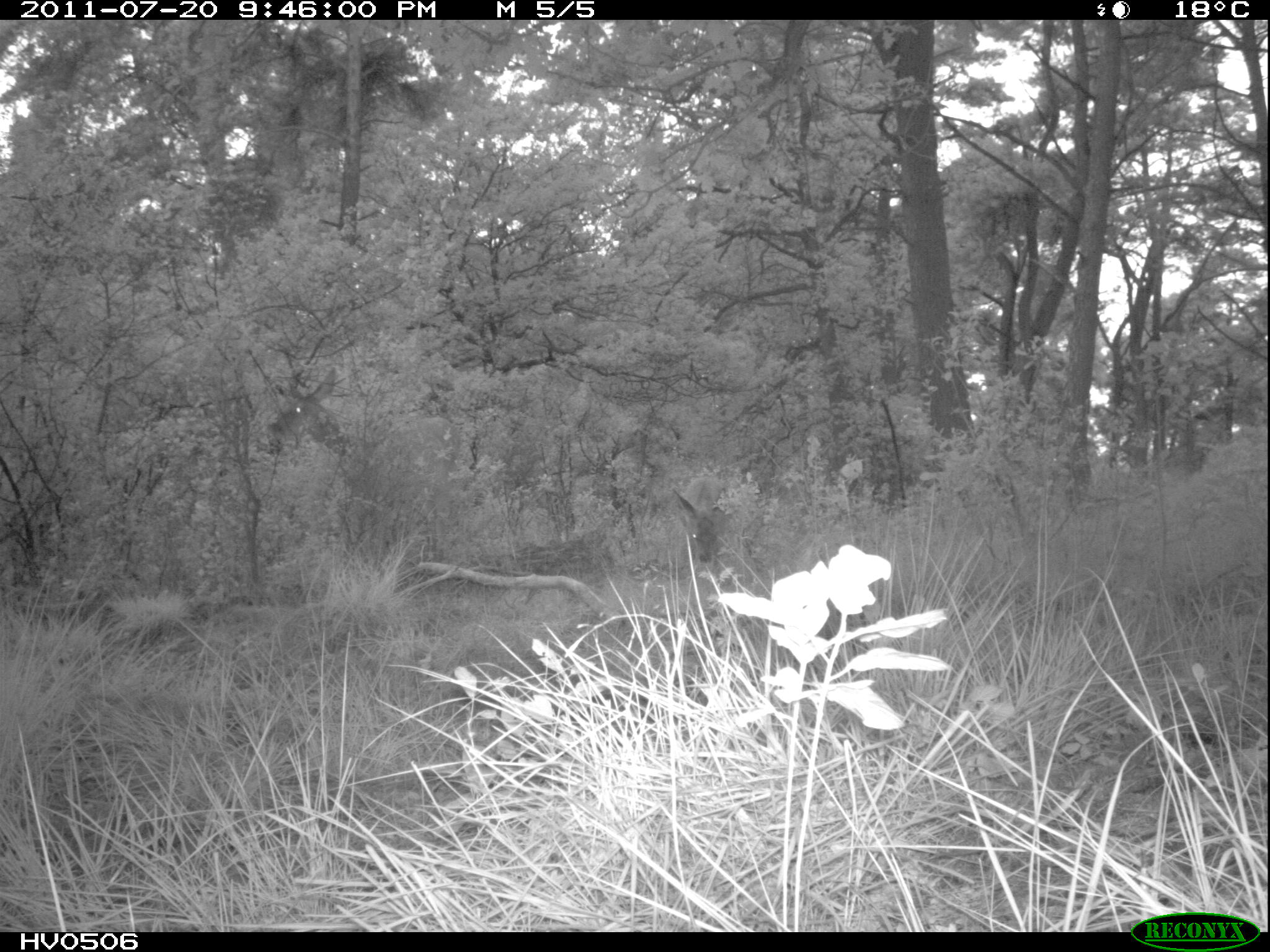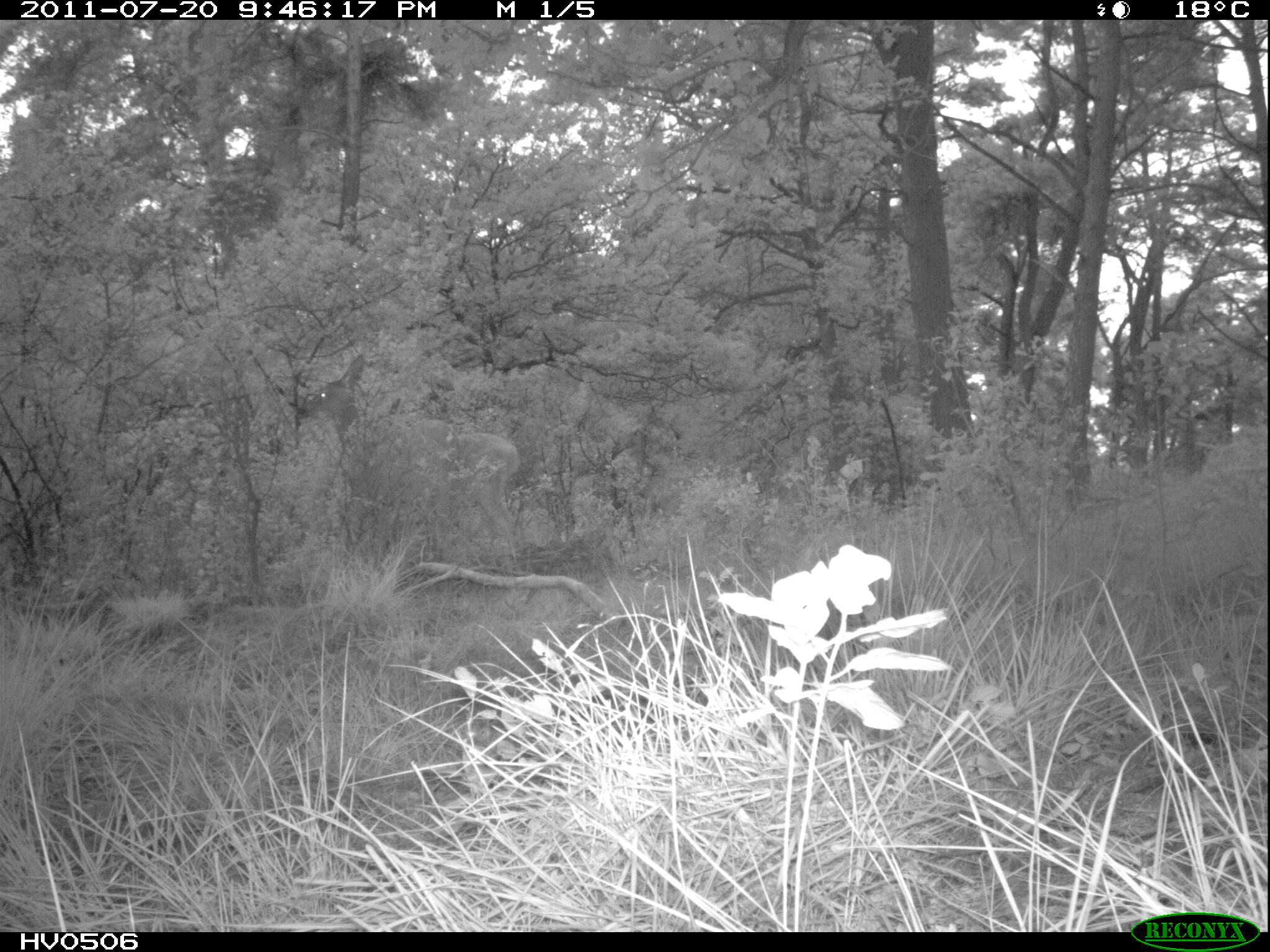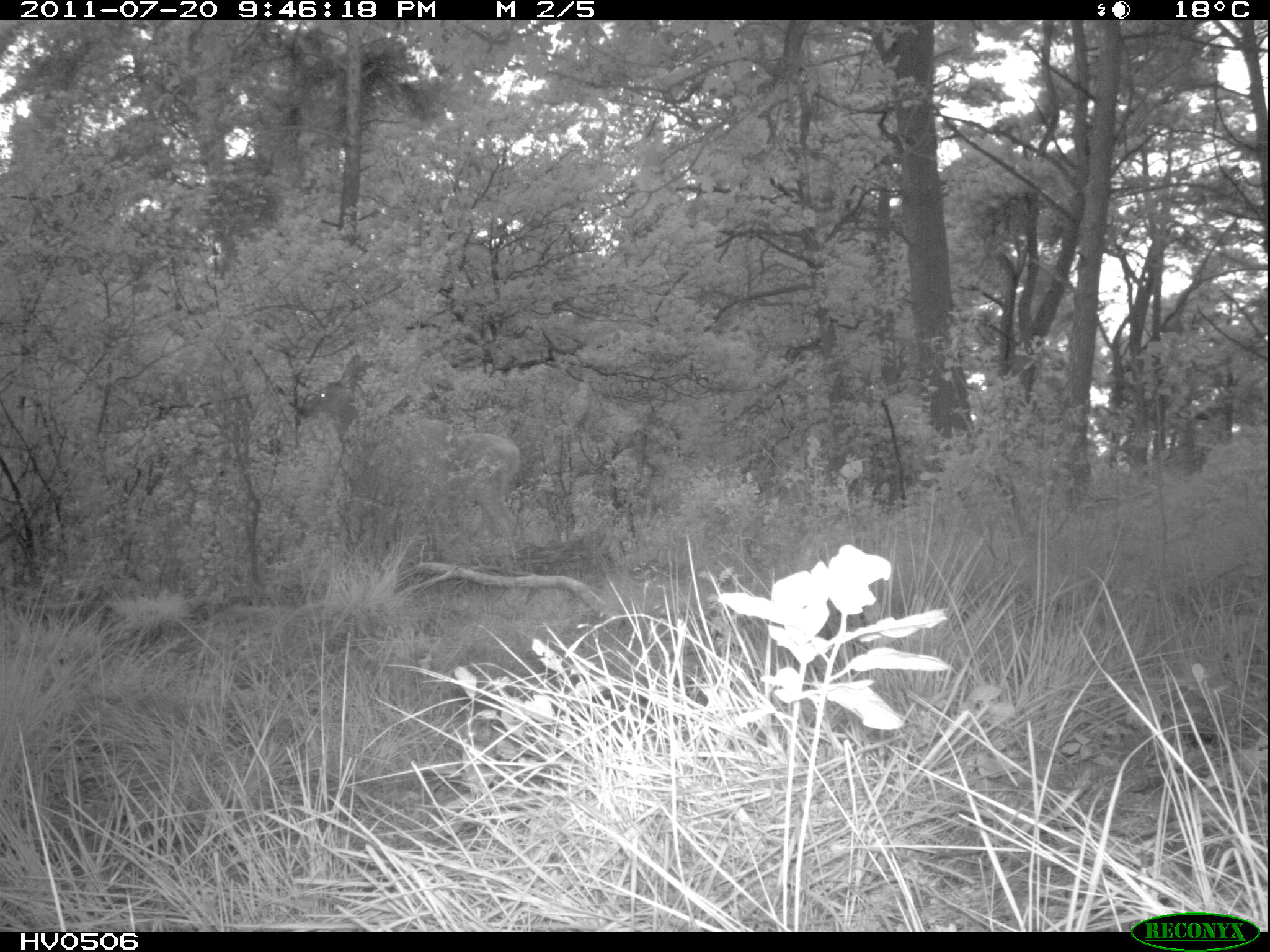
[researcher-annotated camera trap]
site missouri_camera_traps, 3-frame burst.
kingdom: Animalia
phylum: Chordata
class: Mammalia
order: Artiodactyla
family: Cervidae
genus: Cervus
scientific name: Cervus elaphus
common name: red deer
Red deer (Cervus elaphus). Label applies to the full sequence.